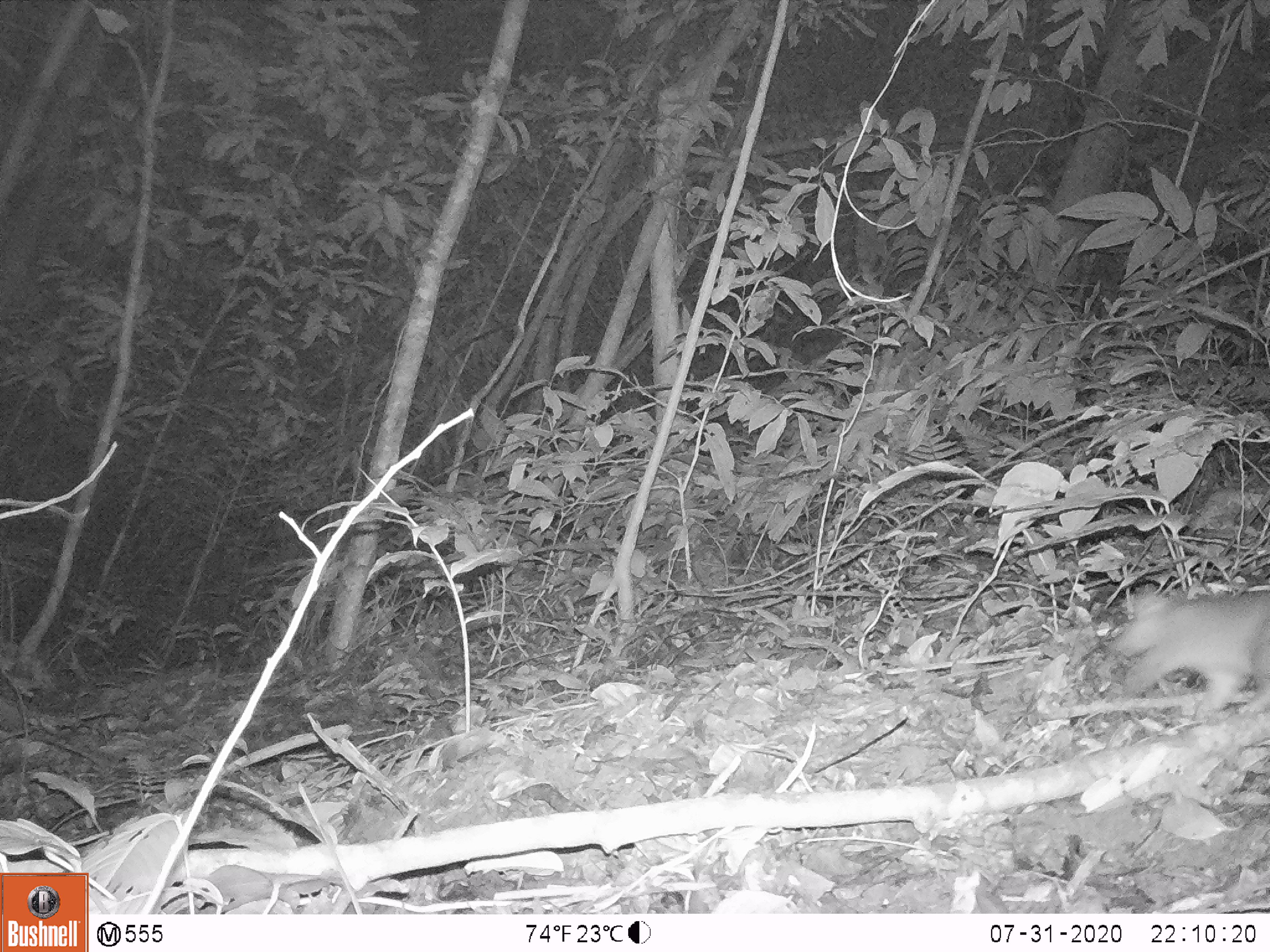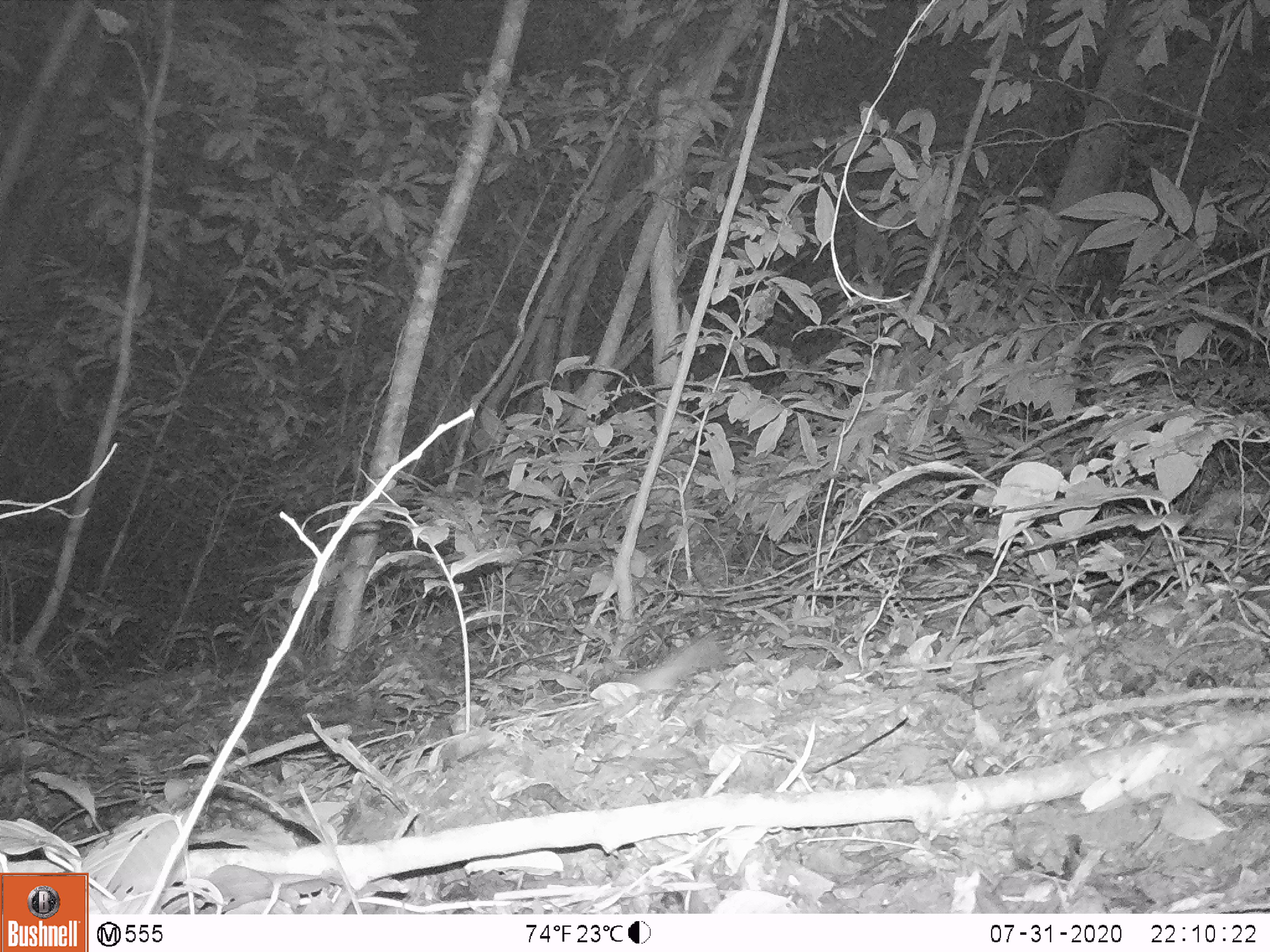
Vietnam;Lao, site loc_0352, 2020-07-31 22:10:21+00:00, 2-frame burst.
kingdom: Animalia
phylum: Chordata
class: Mammalia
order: Carnivora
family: Mustelidae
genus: Melogale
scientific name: Melogale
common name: ferret badger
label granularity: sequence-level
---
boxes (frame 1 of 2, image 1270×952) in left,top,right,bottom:
ferret badger: 1114,582,1270,723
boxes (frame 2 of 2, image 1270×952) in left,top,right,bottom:
ferret badger: 628,630,724,692